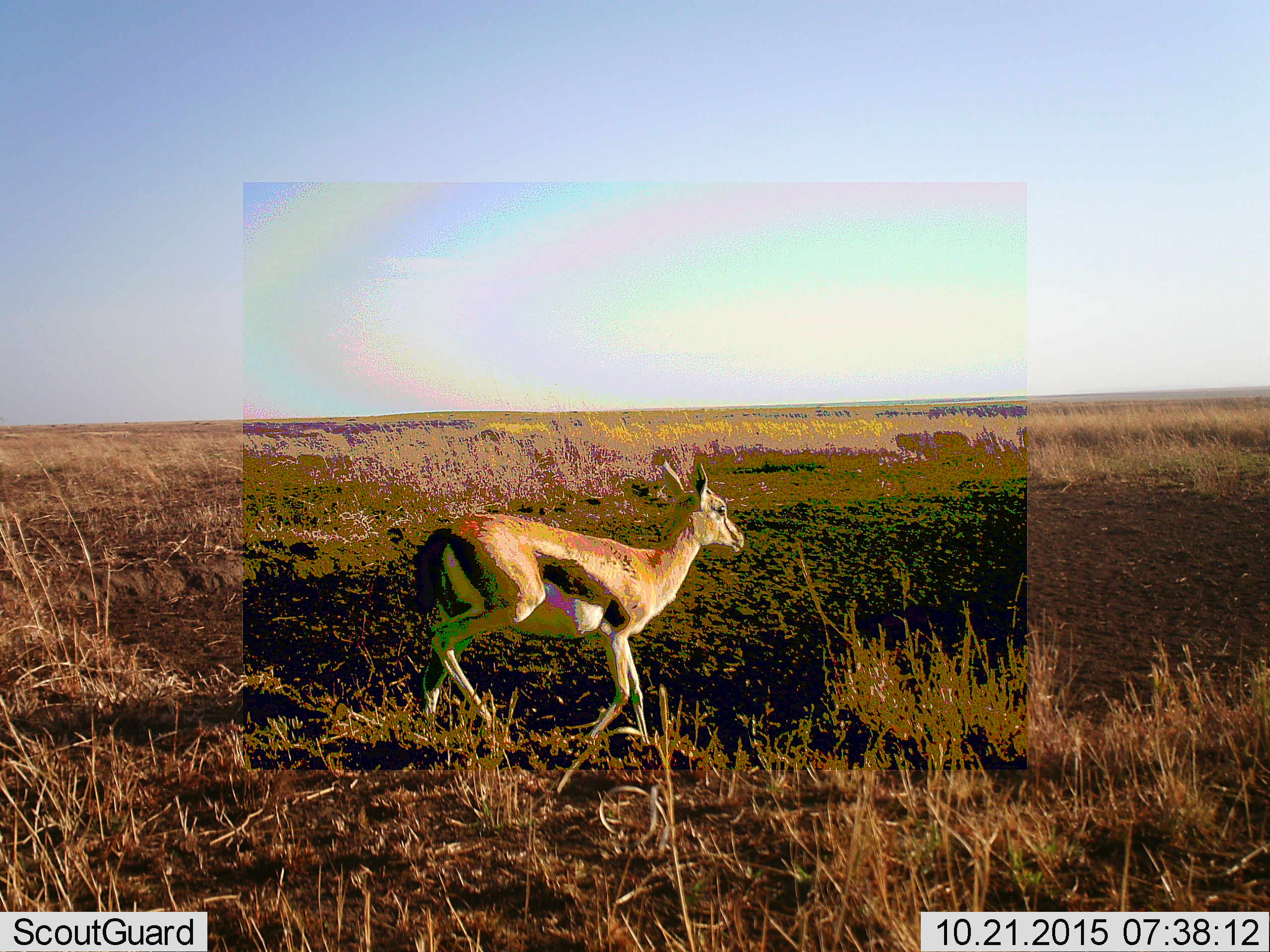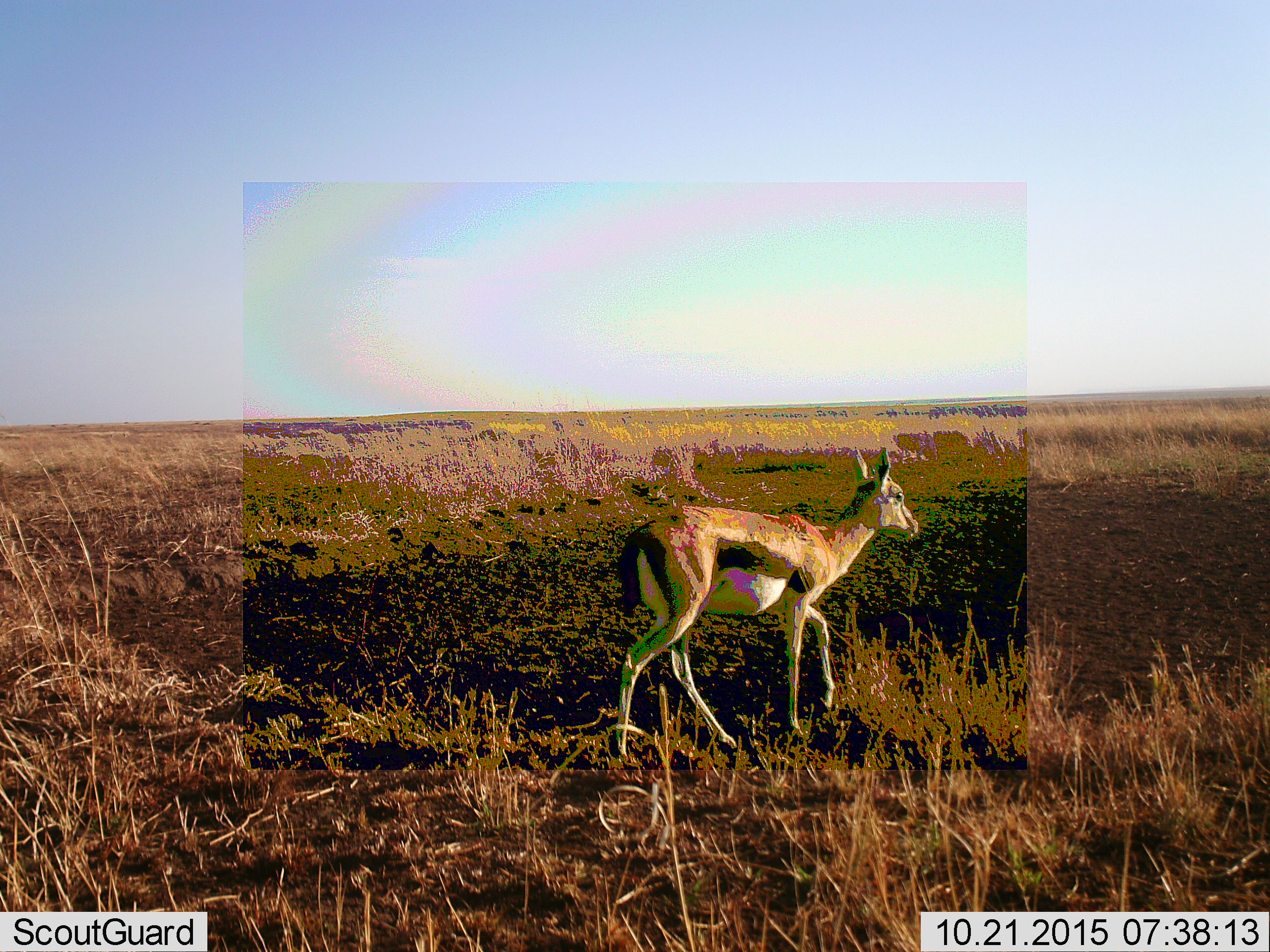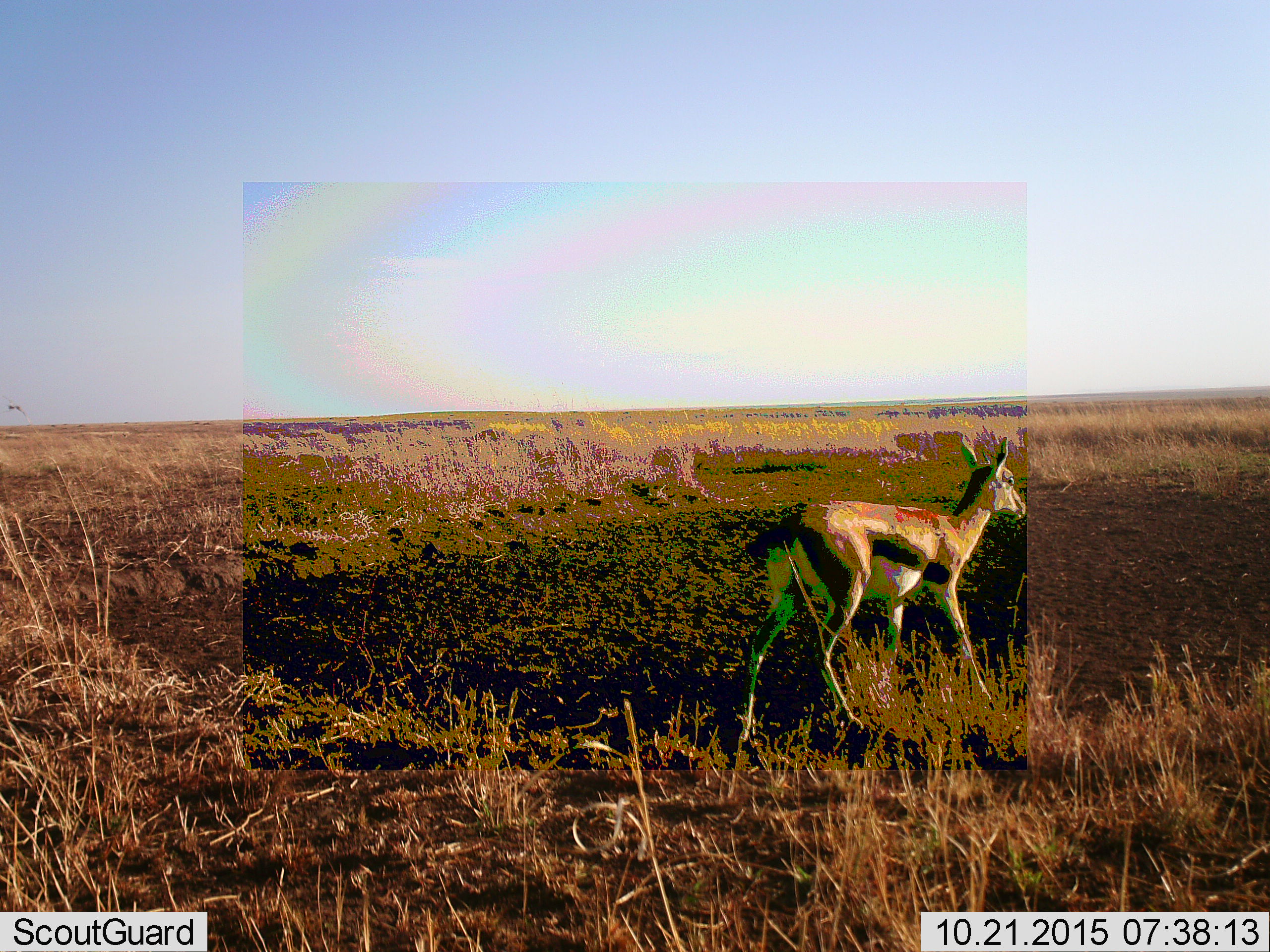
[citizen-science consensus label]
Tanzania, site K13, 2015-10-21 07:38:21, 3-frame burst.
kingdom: Animalia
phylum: Chordata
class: Mammalia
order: Artiodactyla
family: Bovidae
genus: Eudorcas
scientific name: Eudorcas thomsonii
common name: thomson's gazelle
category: gazellethomsons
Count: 1.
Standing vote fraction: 10%.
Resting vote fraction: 0%.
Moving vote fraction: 90%.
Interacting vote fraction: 0%.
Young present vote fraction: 10%.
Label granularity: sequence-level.